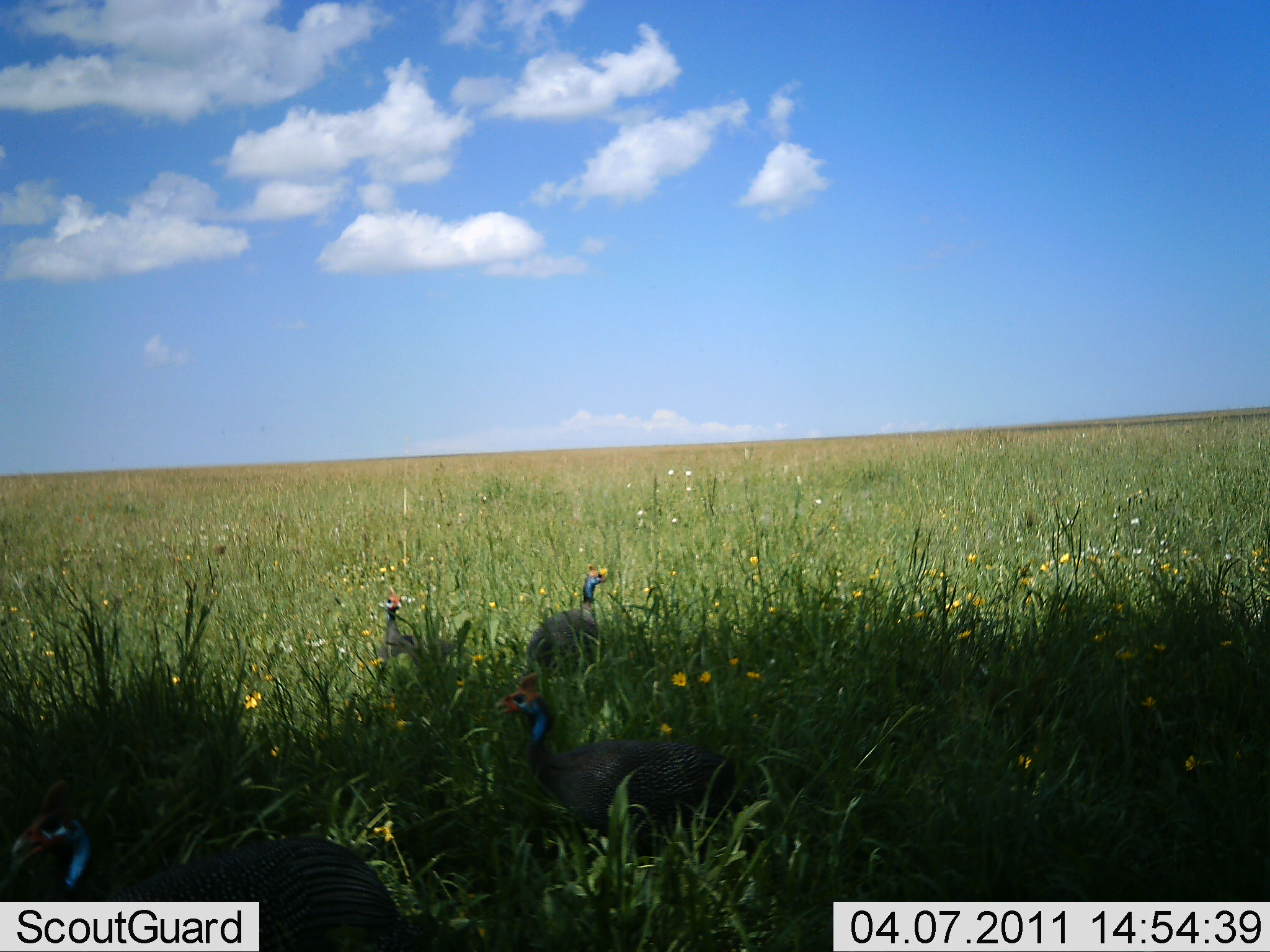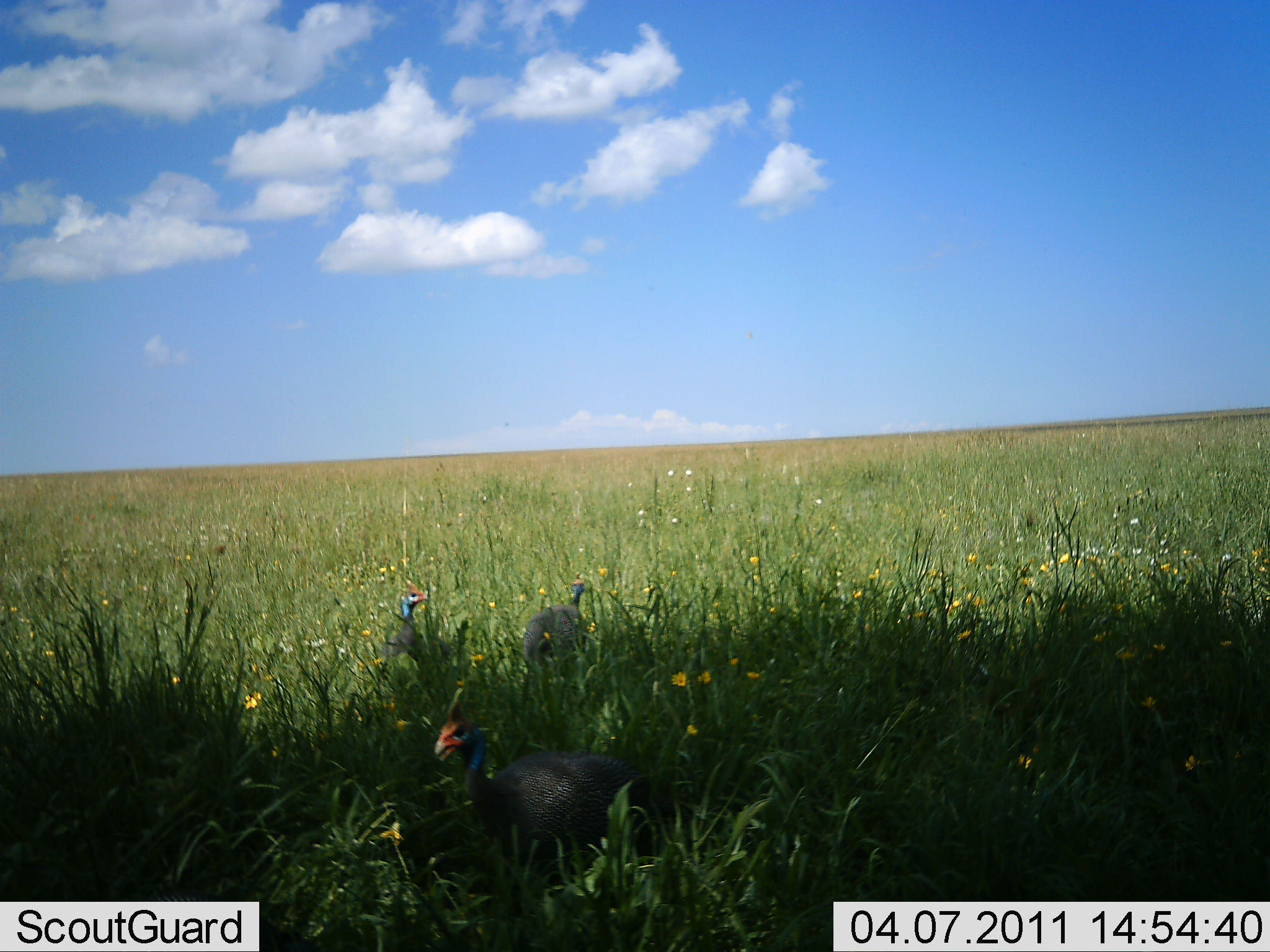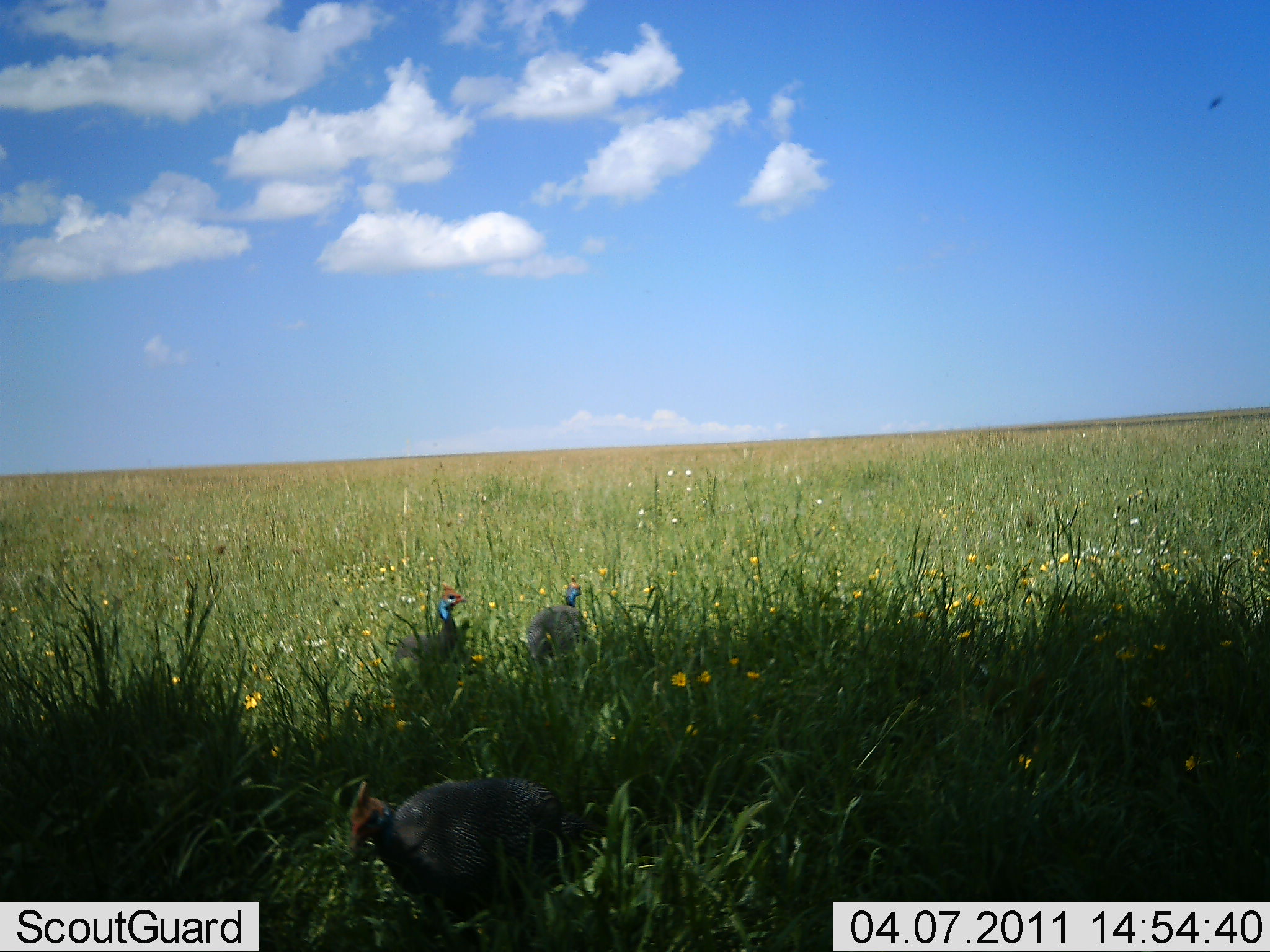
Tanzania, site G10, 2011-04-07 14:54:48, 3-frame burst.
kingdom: Animalia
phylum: Chordata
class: Aves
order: Galliformes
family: Numididae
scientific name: Numididae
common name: guinea fowl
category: guineafowl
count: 3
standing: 8%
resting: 0%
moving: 92%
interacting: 0%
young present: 0%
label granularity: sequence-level